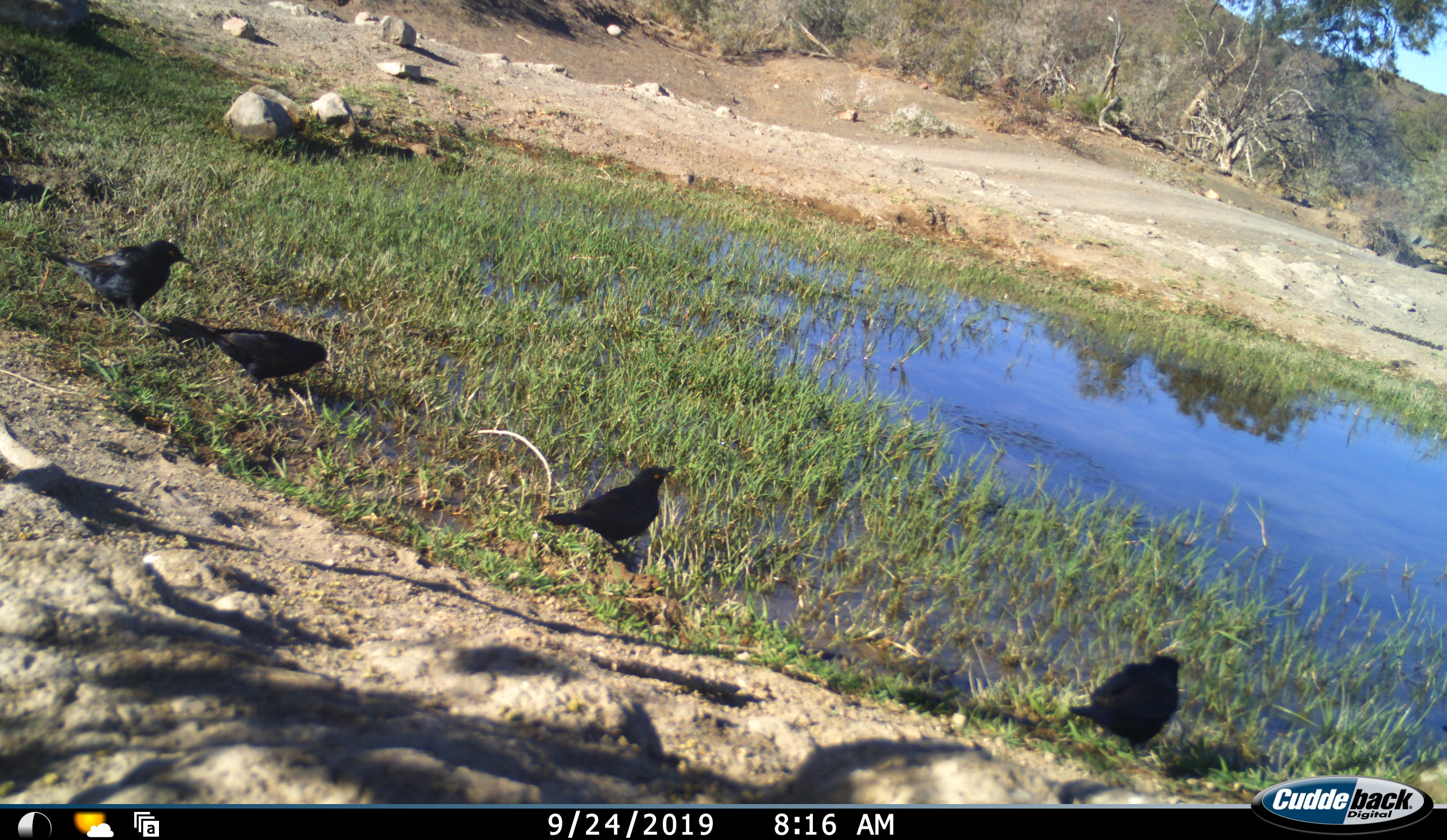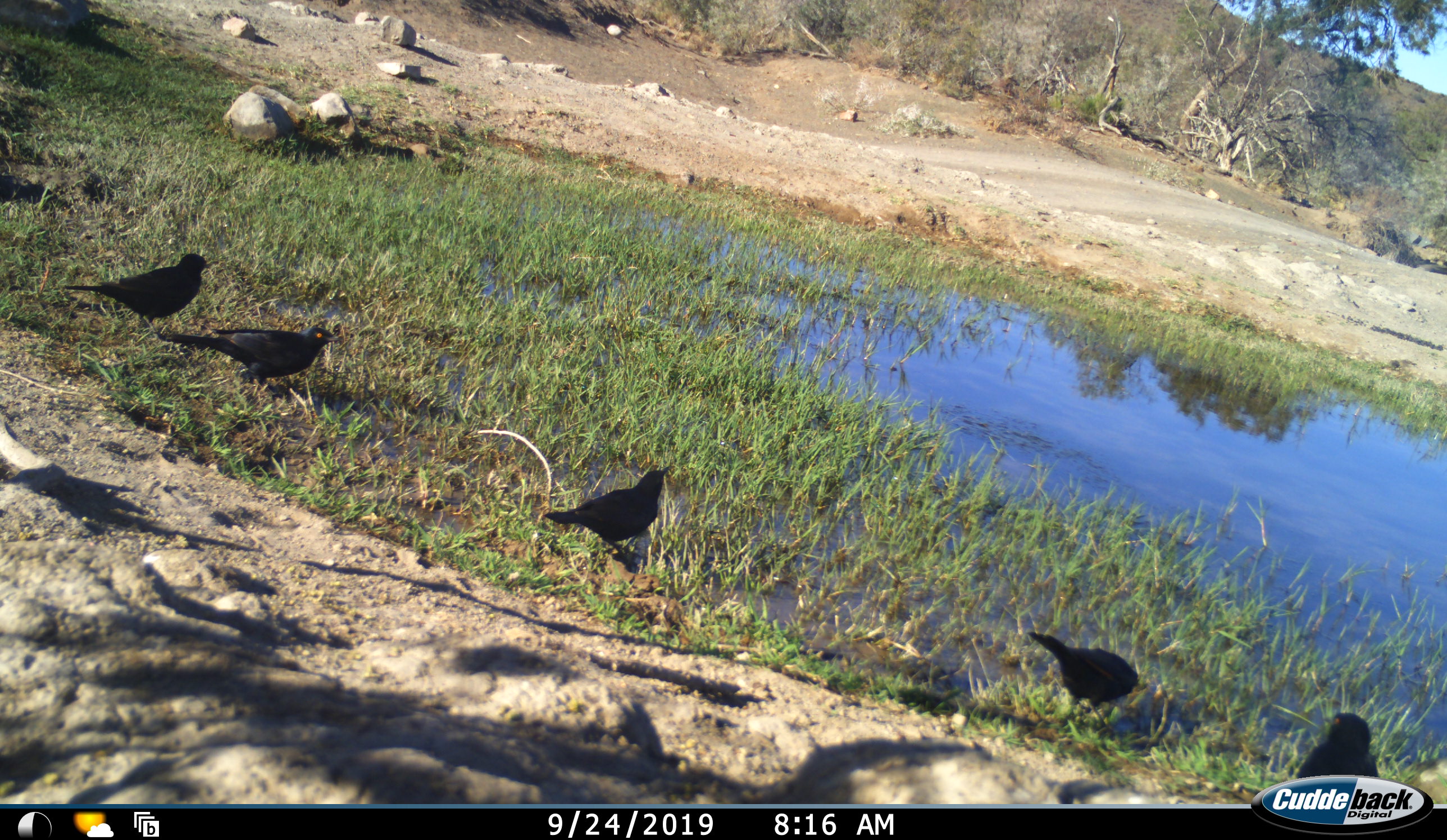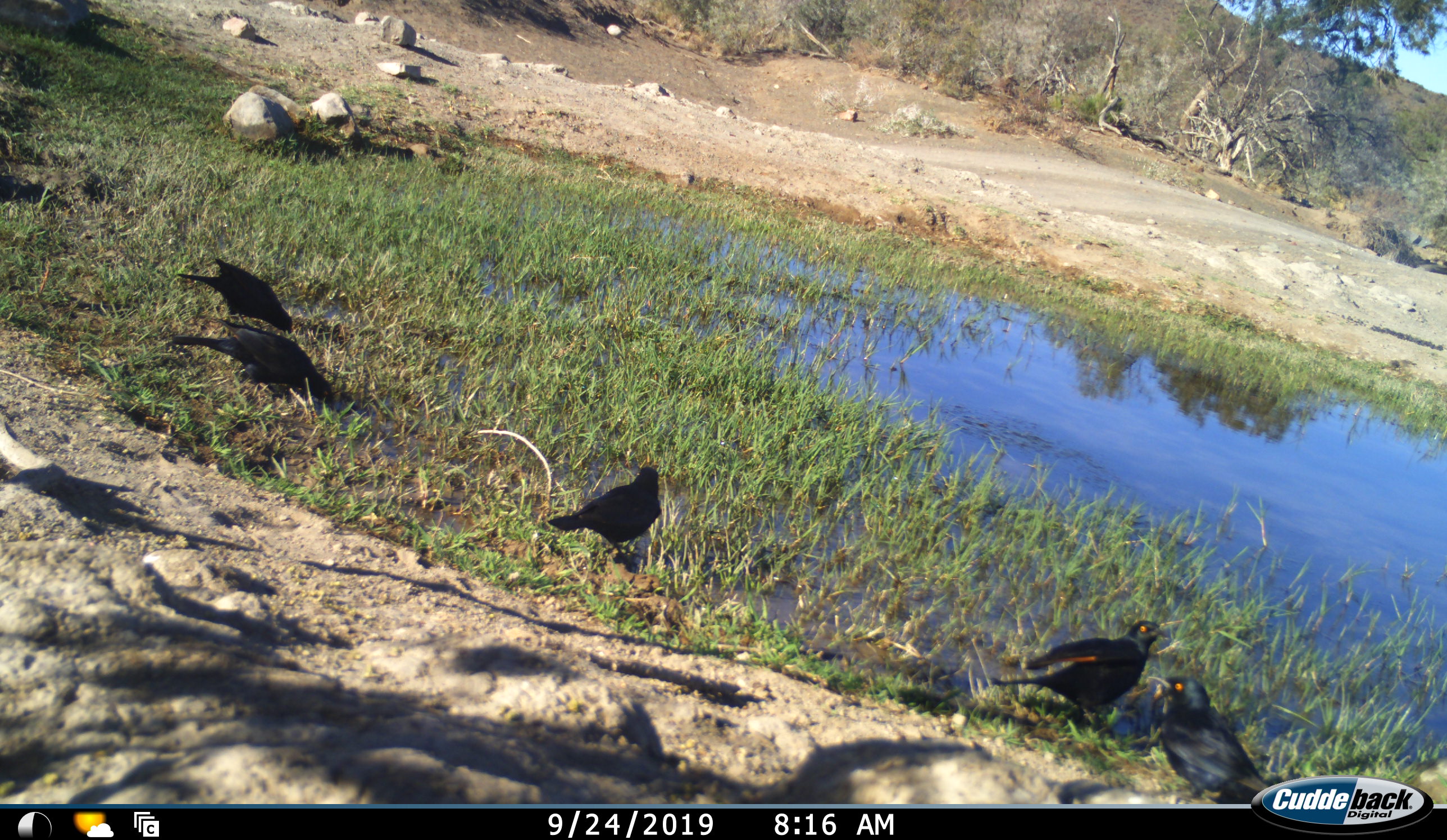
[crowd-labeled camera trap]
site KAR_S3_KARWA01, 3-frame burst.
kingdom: Animalia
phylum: Chordata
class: Aves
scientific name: Aves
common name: bird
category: birdother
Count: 5.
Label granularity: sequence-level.